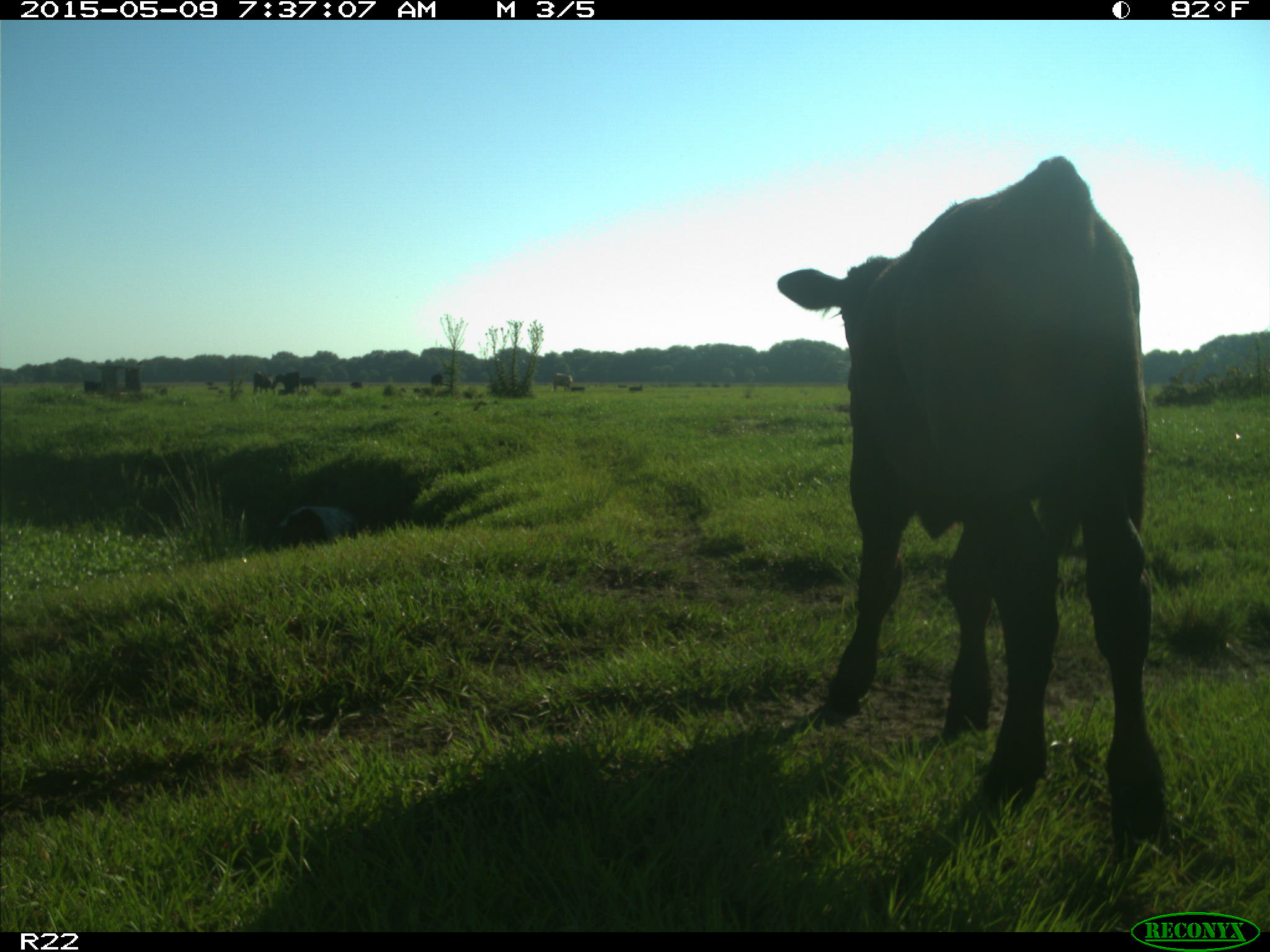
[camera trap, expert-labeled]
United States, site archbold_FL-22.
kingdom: Animalia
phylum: Chordata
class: Mammalia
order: Artiodactyla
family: Bovidae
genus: Bos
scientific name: Bos taurus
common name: domestic cow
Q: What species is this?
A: Bos taurus (domestic cow).